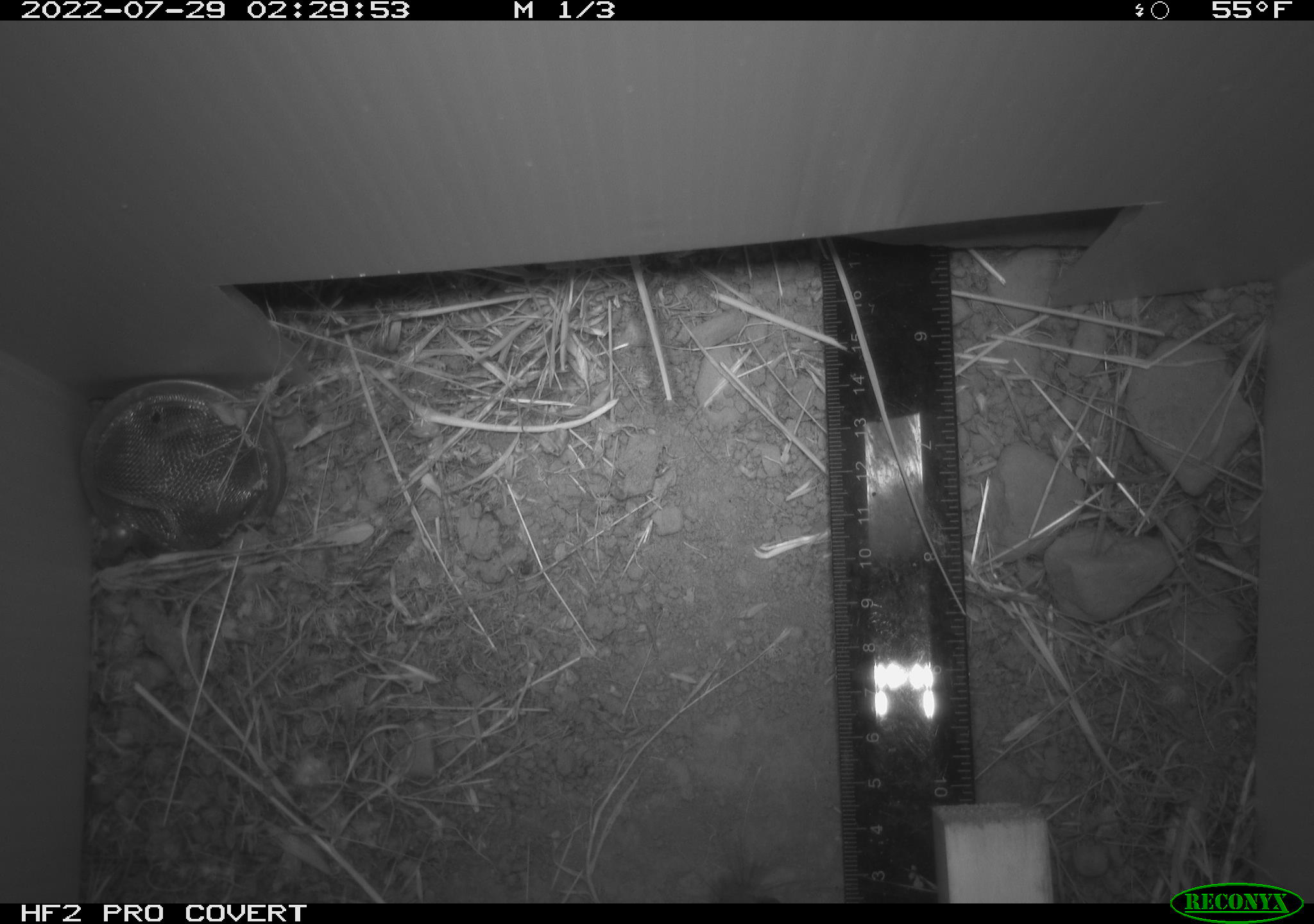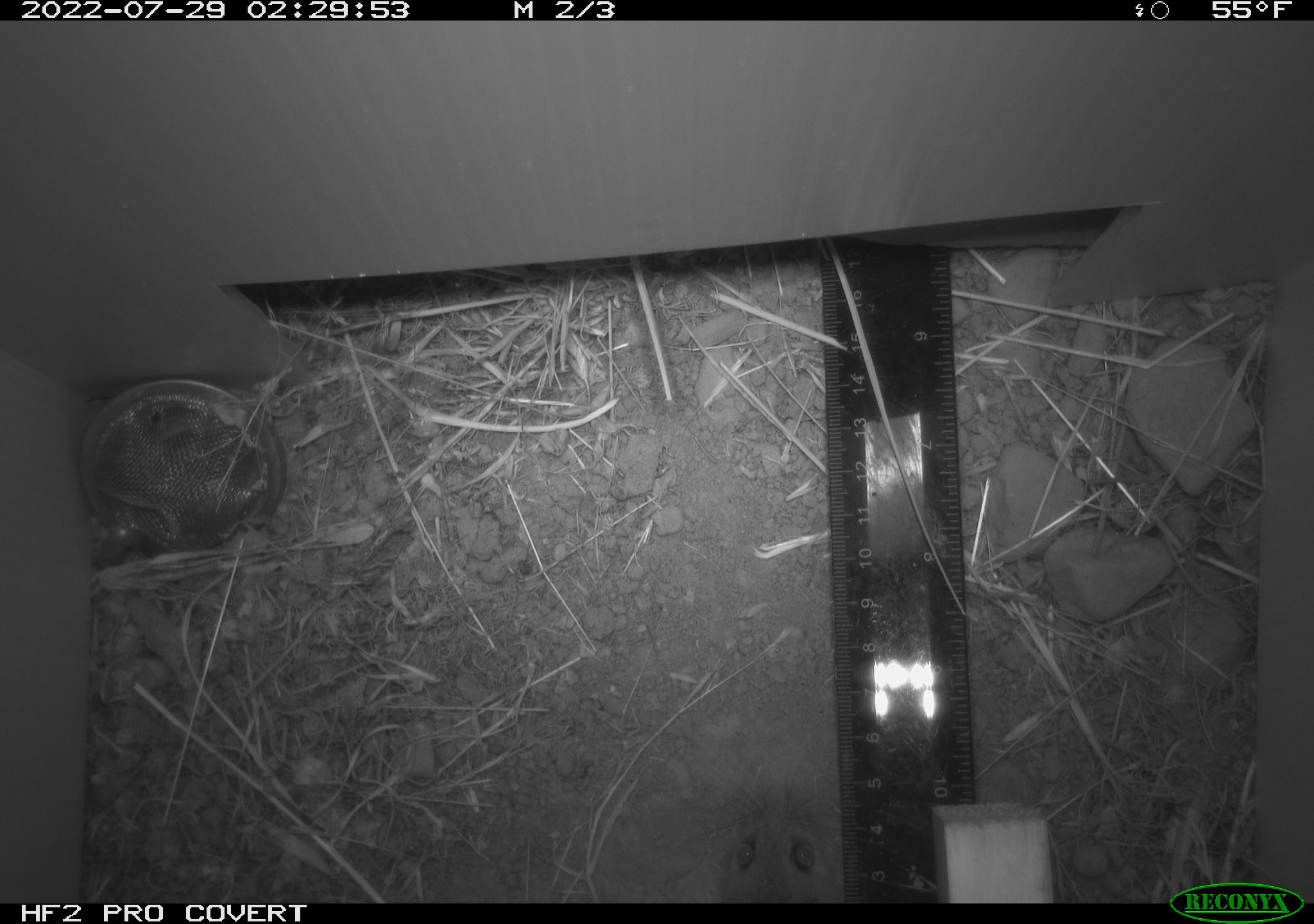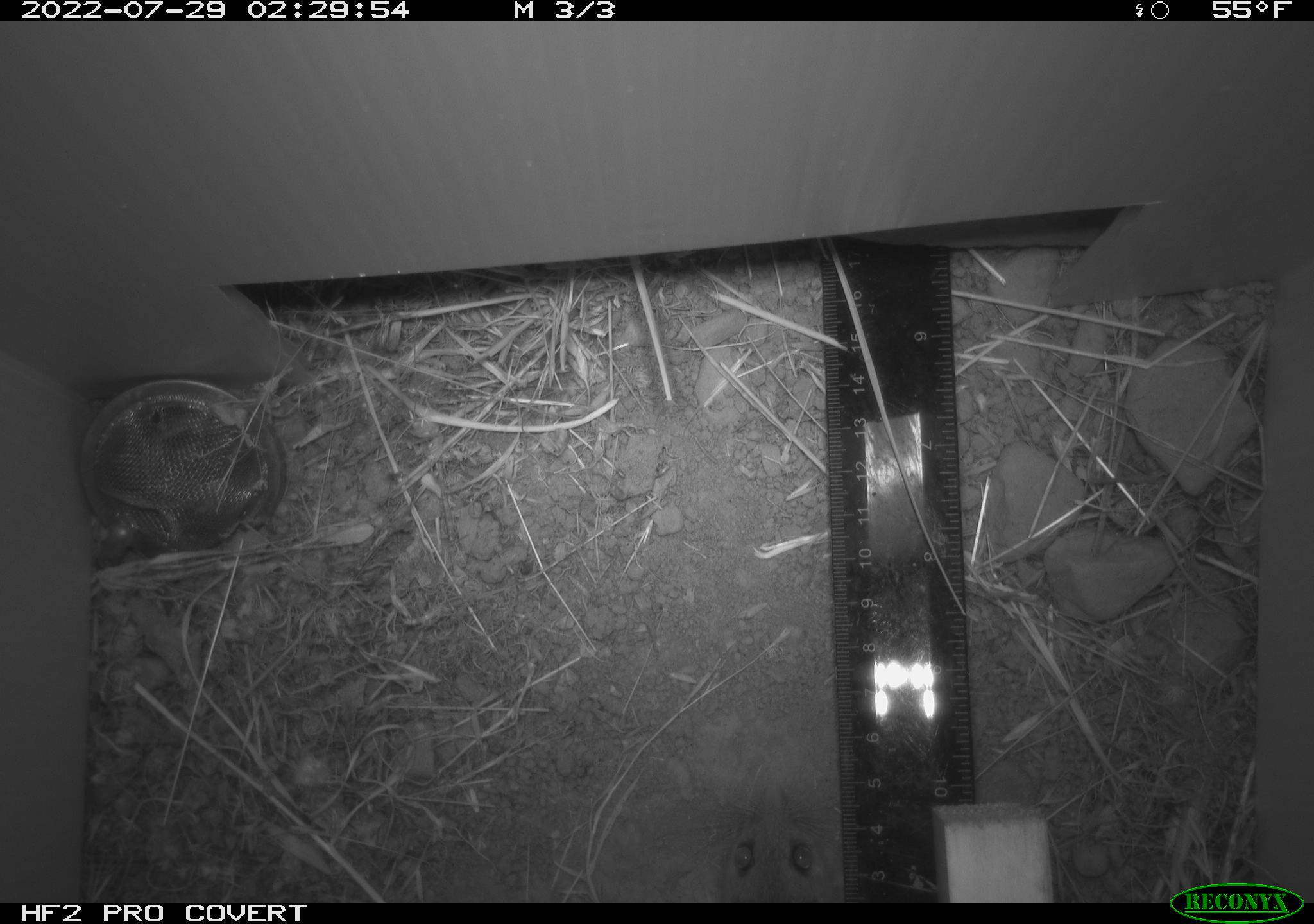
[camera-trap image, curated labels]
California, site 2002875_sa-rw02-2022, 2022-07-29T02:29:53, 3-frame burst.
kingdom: Animalia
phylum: Chordata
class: Mammalia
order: Rodentia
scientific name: Rodentia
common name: mouse species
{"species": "mouse species (Rodentia)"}